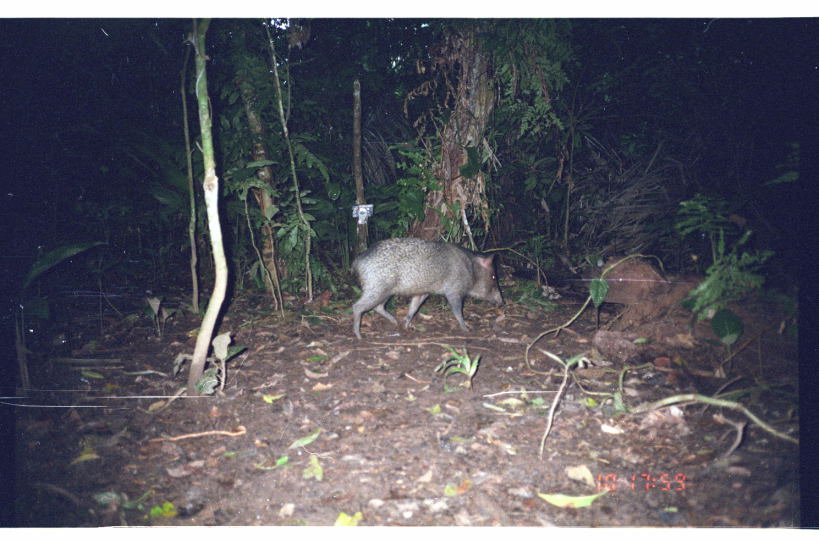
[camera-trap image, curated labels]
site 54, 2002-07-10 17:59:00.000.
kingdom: Animalia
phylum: Chordata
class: Mammalia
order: Artiodactyla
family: Tayassuidae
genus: Pecari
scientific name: Pecari tajacu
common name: collared peccary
Pecari tajacu (collared peccary).